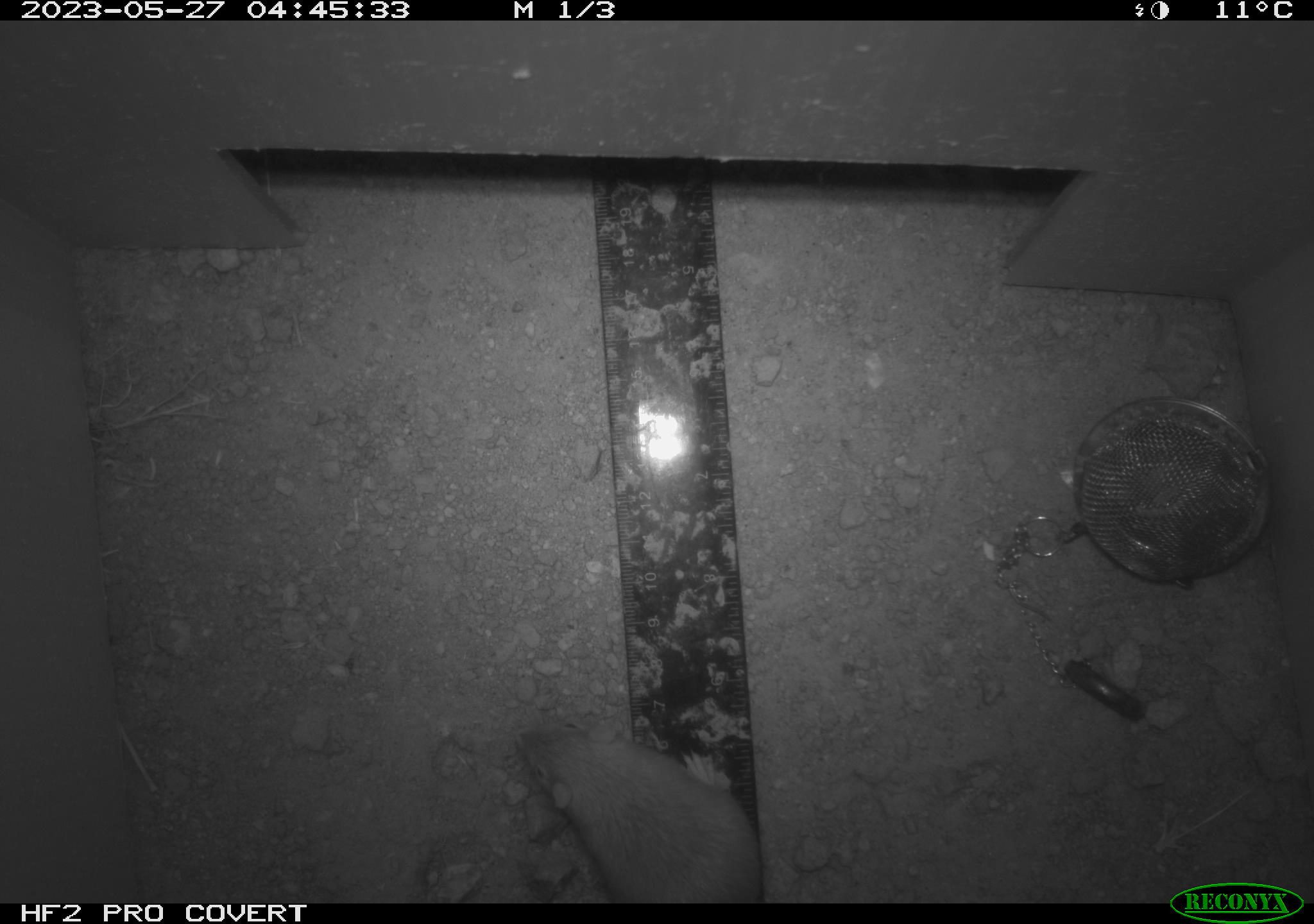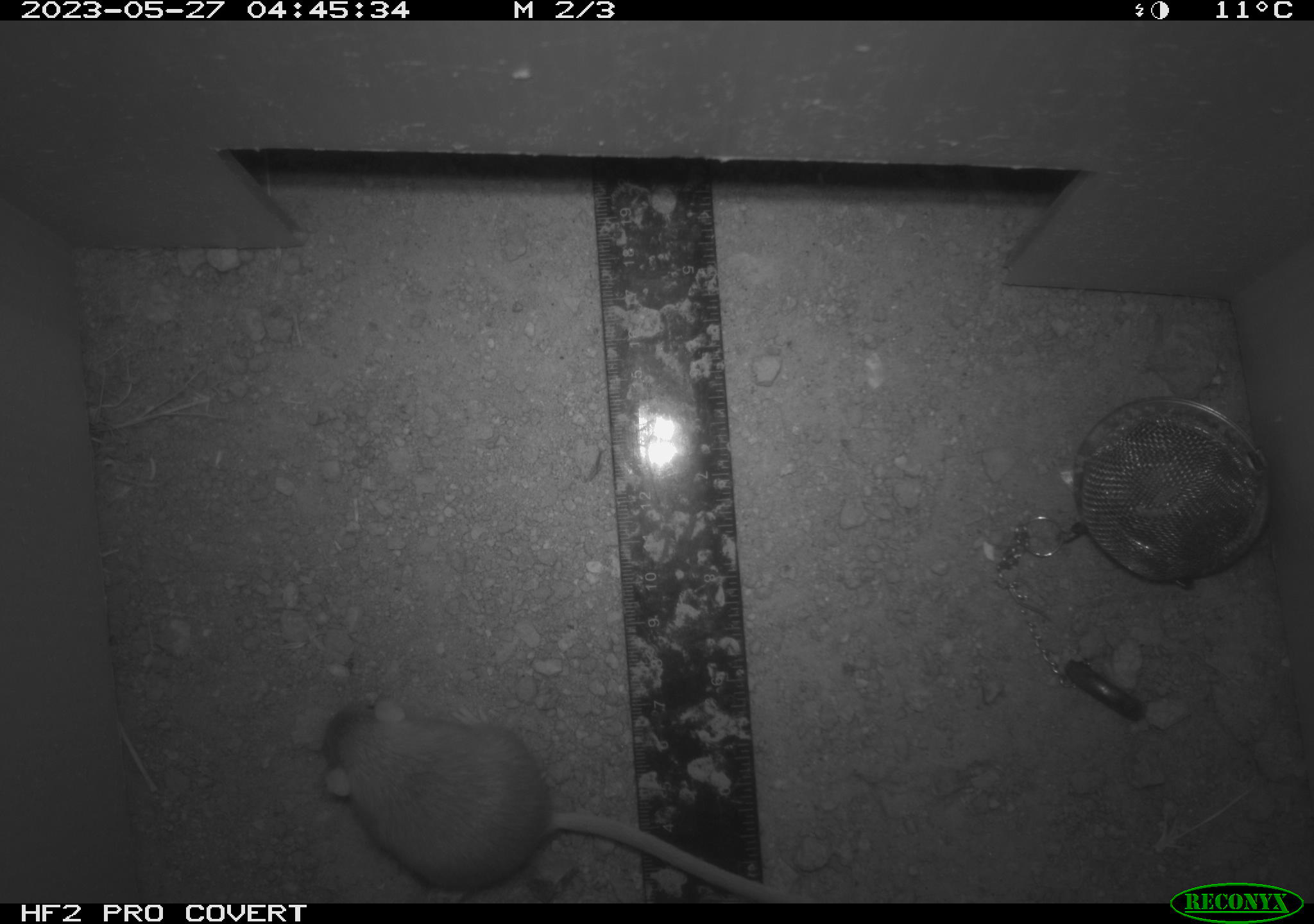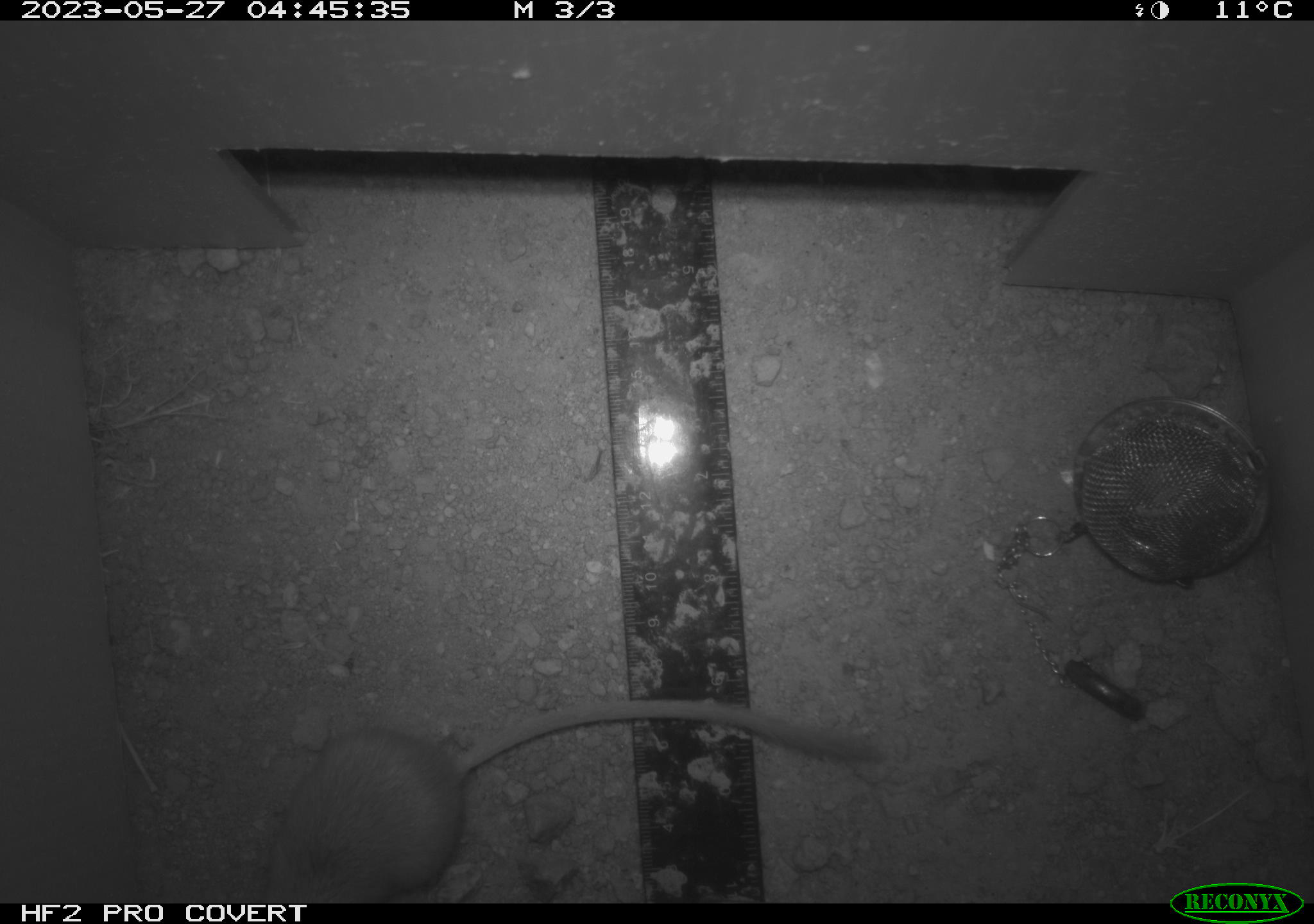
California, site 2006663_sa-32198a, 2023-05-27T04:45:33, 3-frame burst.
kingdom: Animalia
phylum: Chordata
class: Mammalia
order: Rodentia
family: Heteromyidae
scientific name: Heteromyidae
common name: kangaroo rats and pocket mice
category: heteromyidae family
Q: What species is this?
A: Heteromyidae family (kangaroo rats and pocket mice) (Heteromyidae).